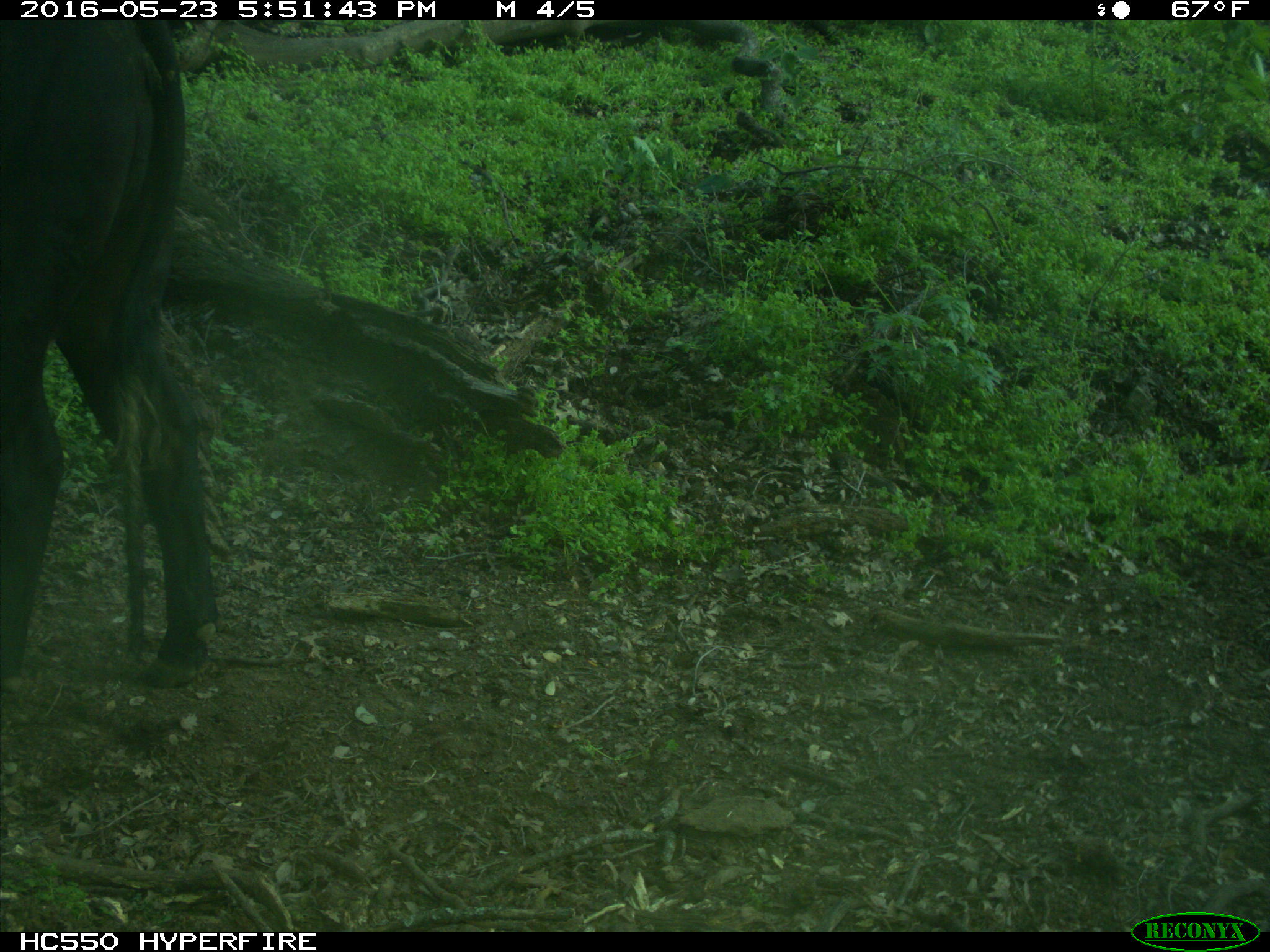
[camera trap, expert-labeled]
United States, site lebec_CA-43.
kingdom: Animalia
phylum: Chordata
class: Mammalia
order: Artiodactyla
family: Bovidae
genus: Bos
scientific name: Bos taurus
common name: domestic cow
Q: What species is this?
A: Bos taurus (domestic cow).